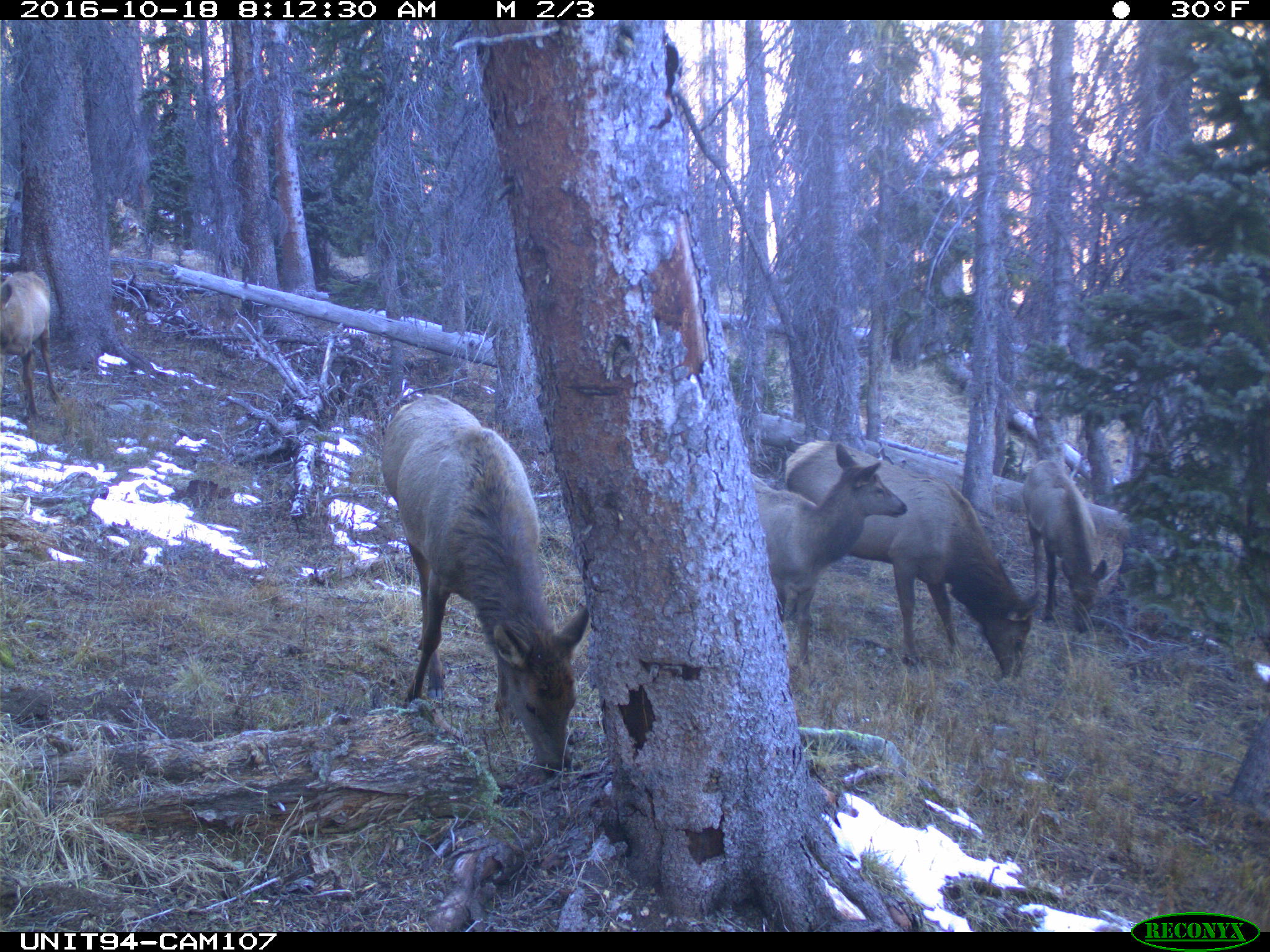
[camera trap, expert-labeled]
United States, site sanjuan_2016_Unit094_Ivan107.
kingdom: Animalia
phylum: Chordata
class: Mammalia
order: Artiodactyla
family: Cervidae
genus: Cervus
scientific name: Cervus elaphus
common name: red deer